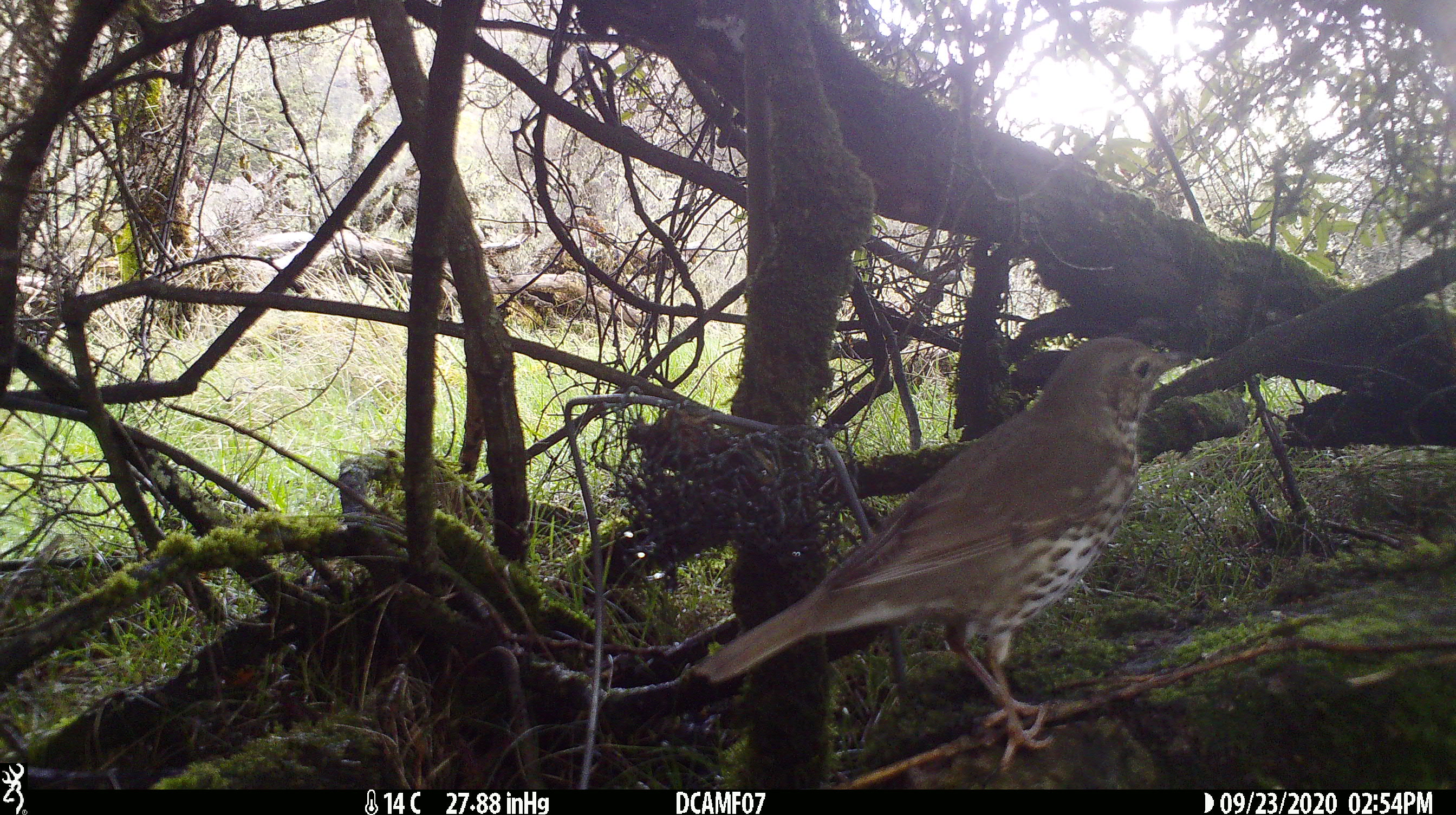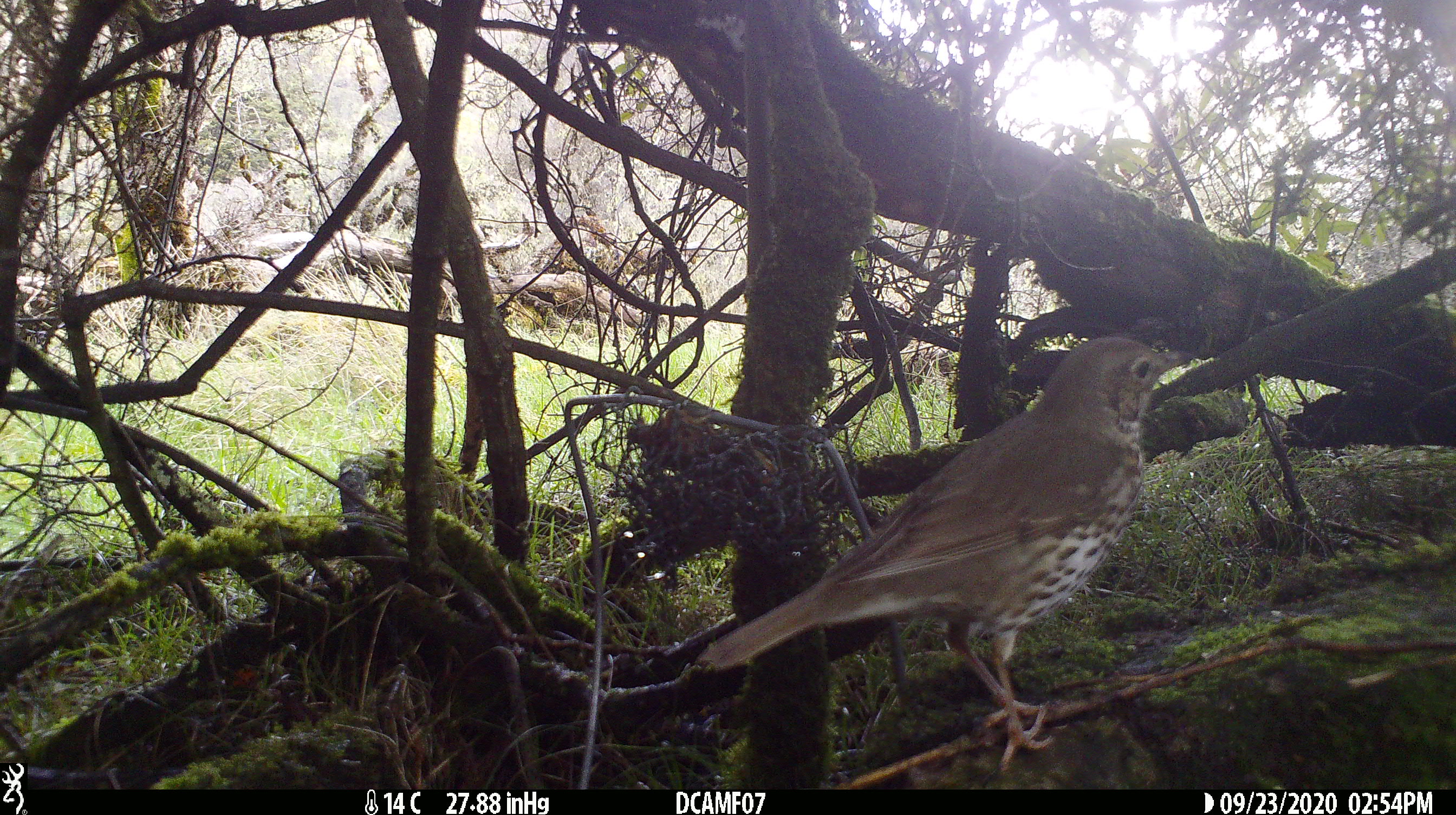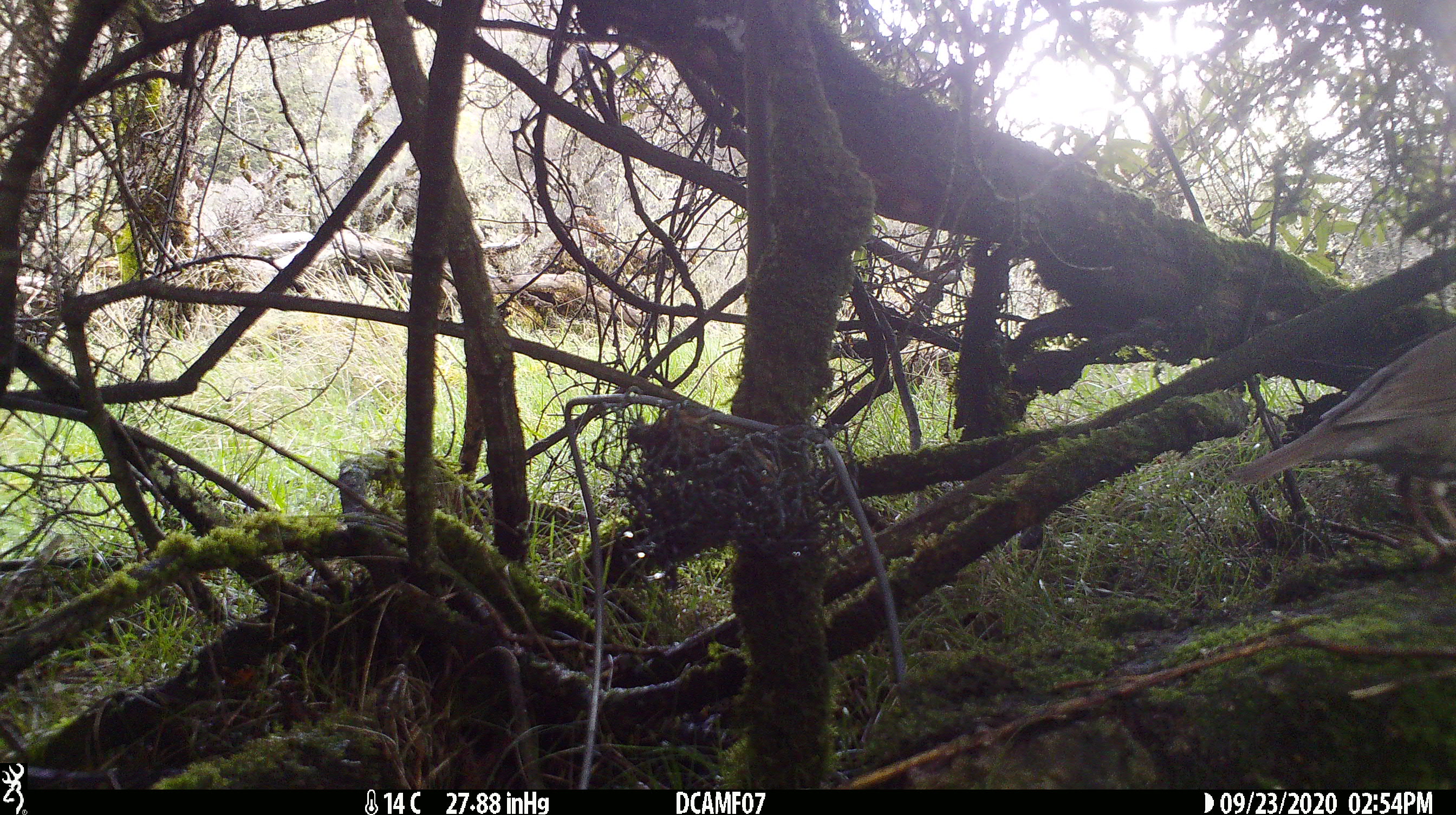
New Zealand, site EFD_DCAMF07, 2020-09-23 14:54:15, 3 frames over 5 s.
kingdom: Animalia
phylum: Chordata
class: Aves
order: Passeriformes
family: Turdidae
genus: Turdus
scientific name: Turdus philomelos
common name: song thrush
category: thrush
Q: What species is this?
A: Thrush (song thrush) (Turdus philomelos).